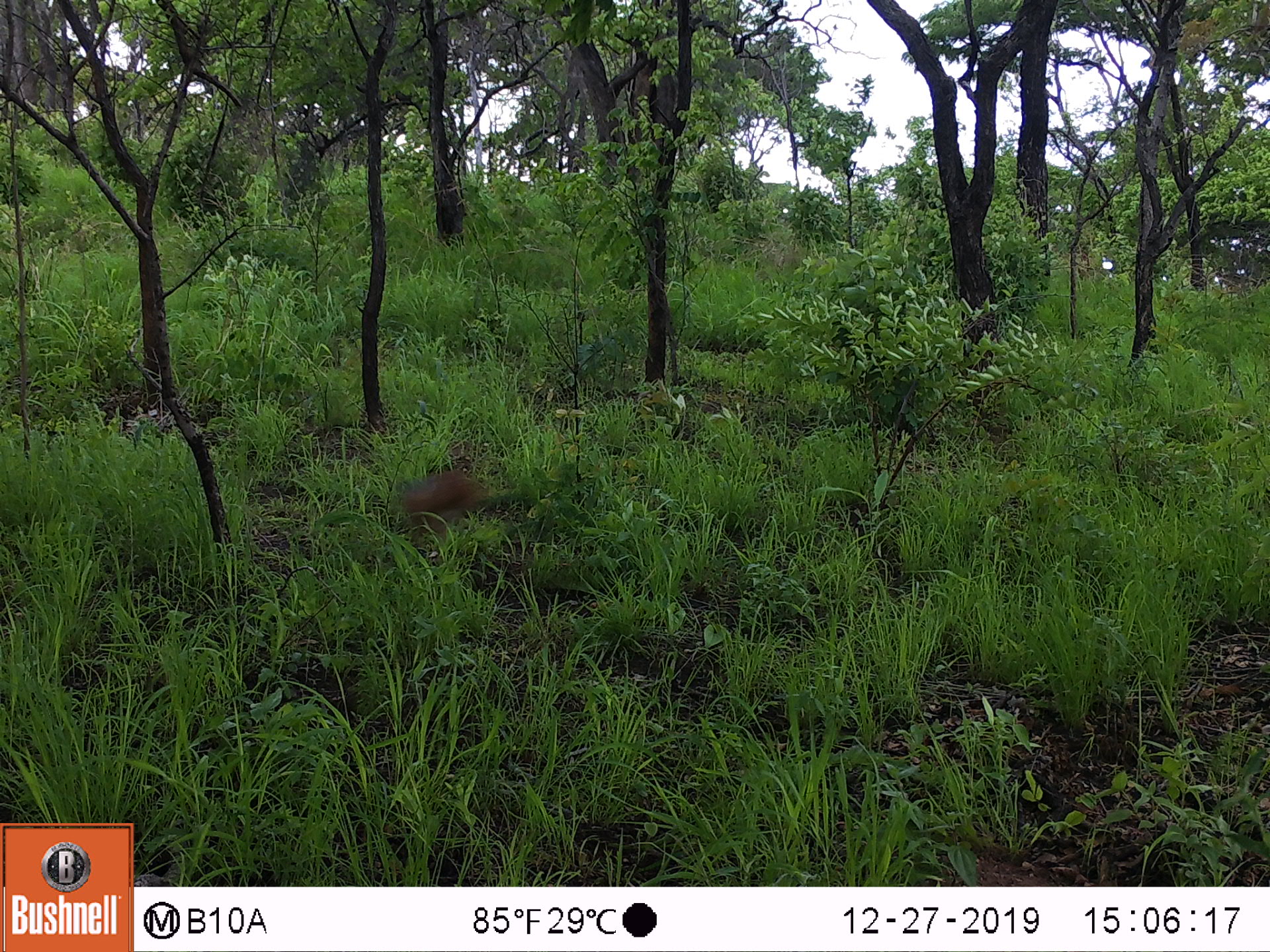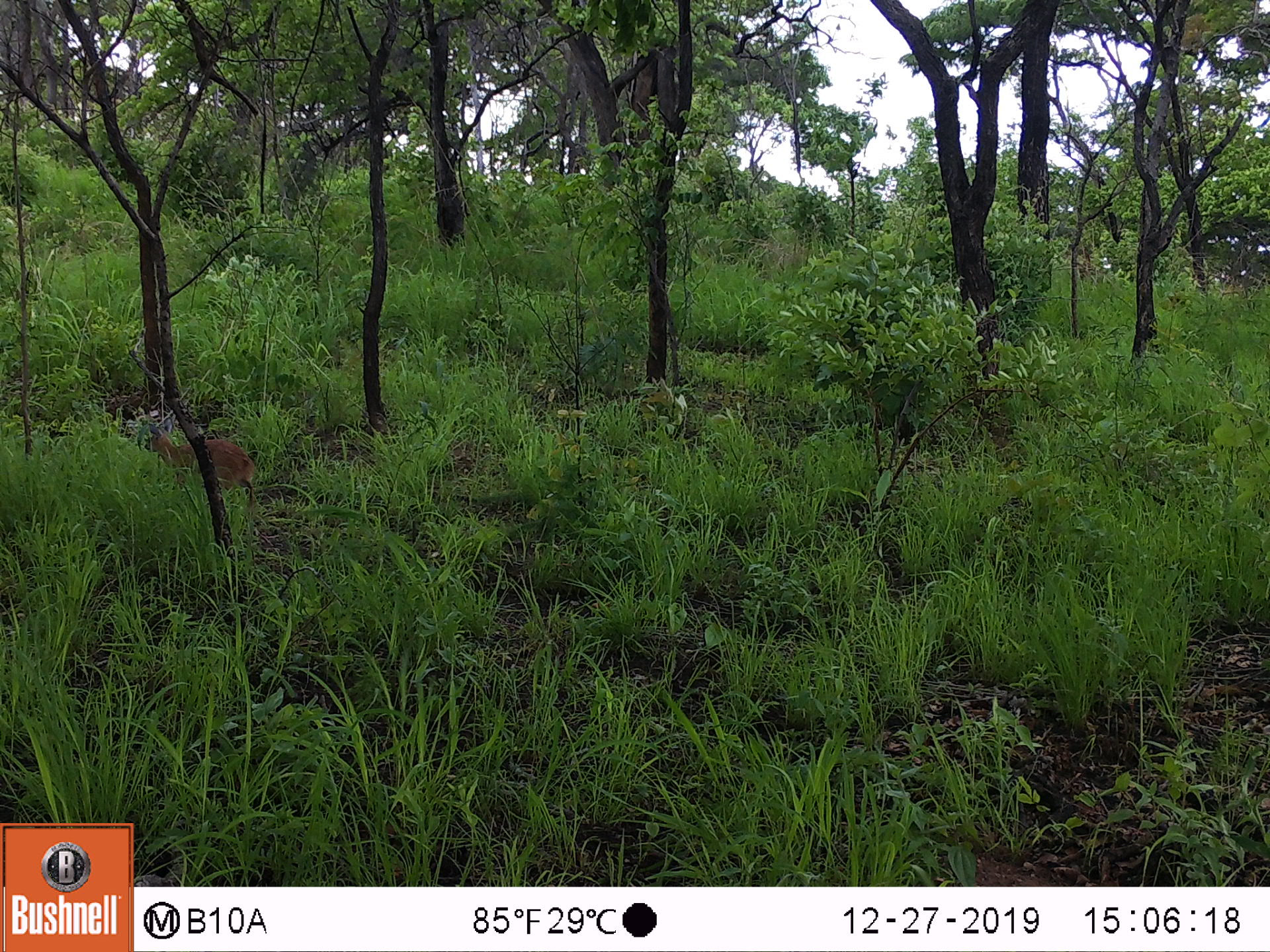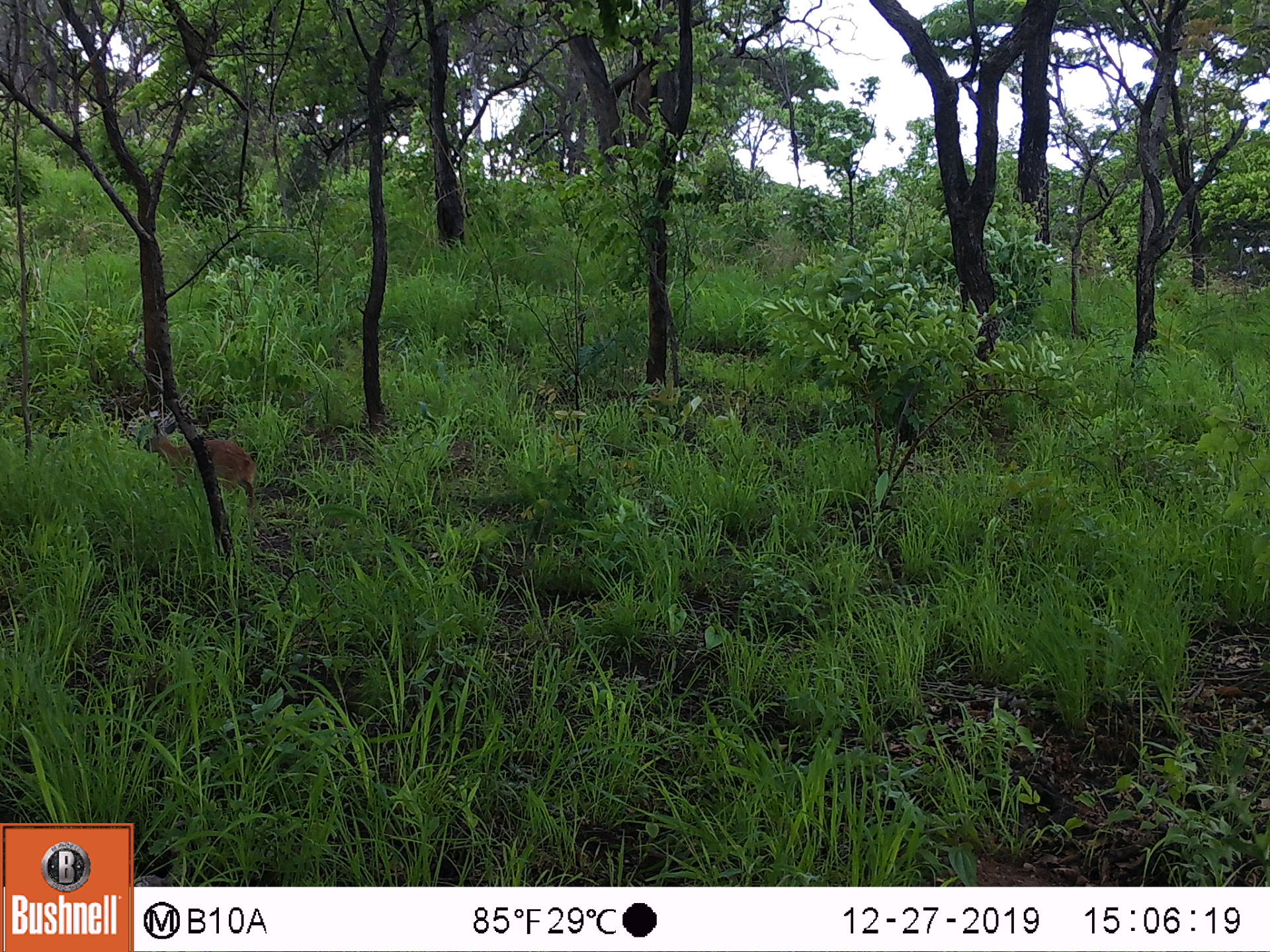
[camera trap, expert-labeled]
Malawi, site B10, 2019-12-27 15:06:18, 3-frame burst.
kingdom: Animalia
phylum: Chordata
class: Mammalia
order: Artiodactyla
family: Bovidae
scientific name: Antilopinae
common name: small antelope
Small antelope (Antilopinae), count 1.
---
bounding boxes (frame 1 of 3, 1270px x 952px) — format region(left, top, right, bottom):
small antelope: region(383, 448, 487, 537)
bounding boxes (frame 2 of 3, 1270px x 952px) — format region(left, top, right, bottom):
small antelope: region(147, 428, 256, 512)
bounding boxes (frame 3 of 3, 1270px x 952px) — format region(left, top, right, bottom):
small antelope: region(143, 419, 265, 513)